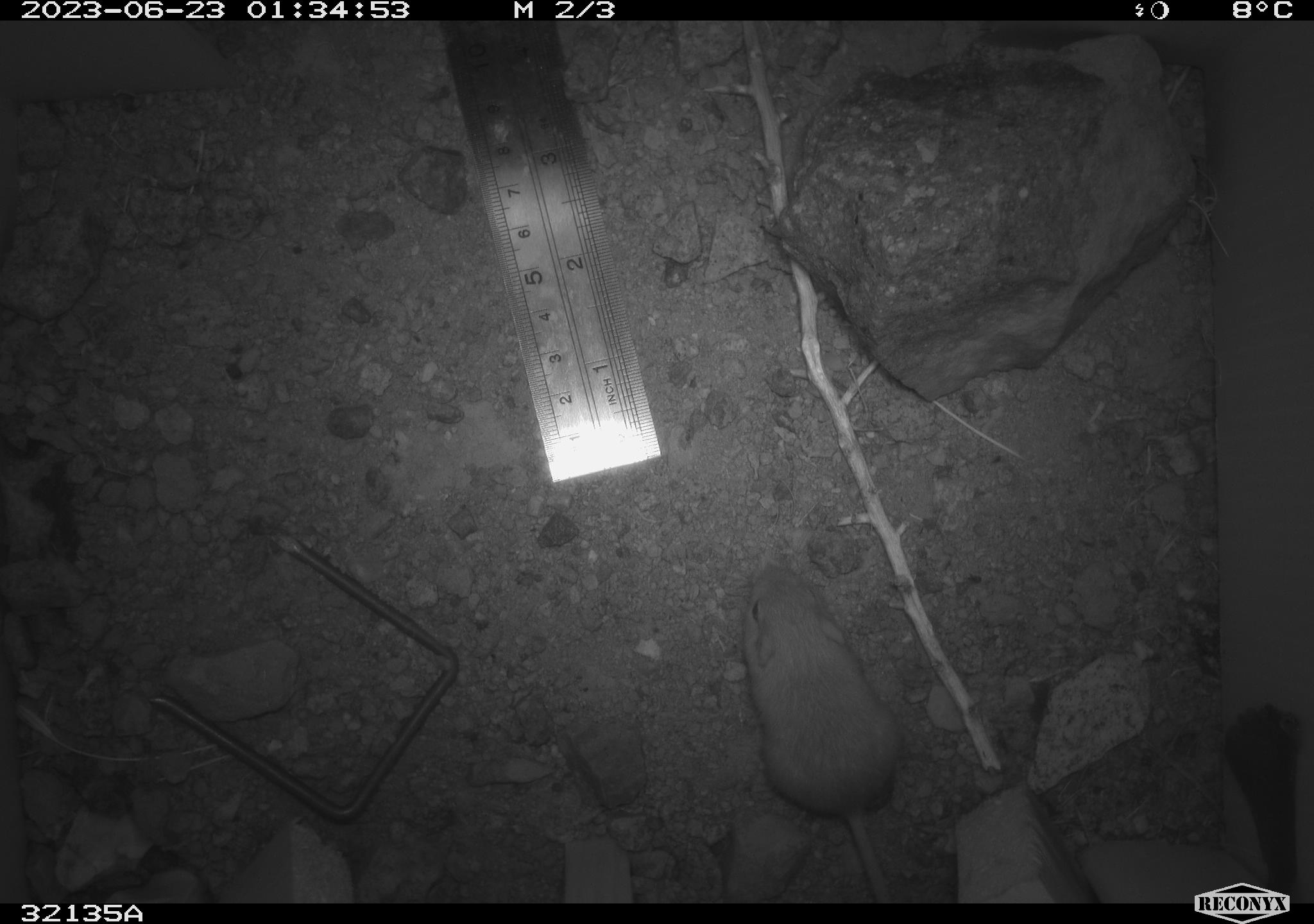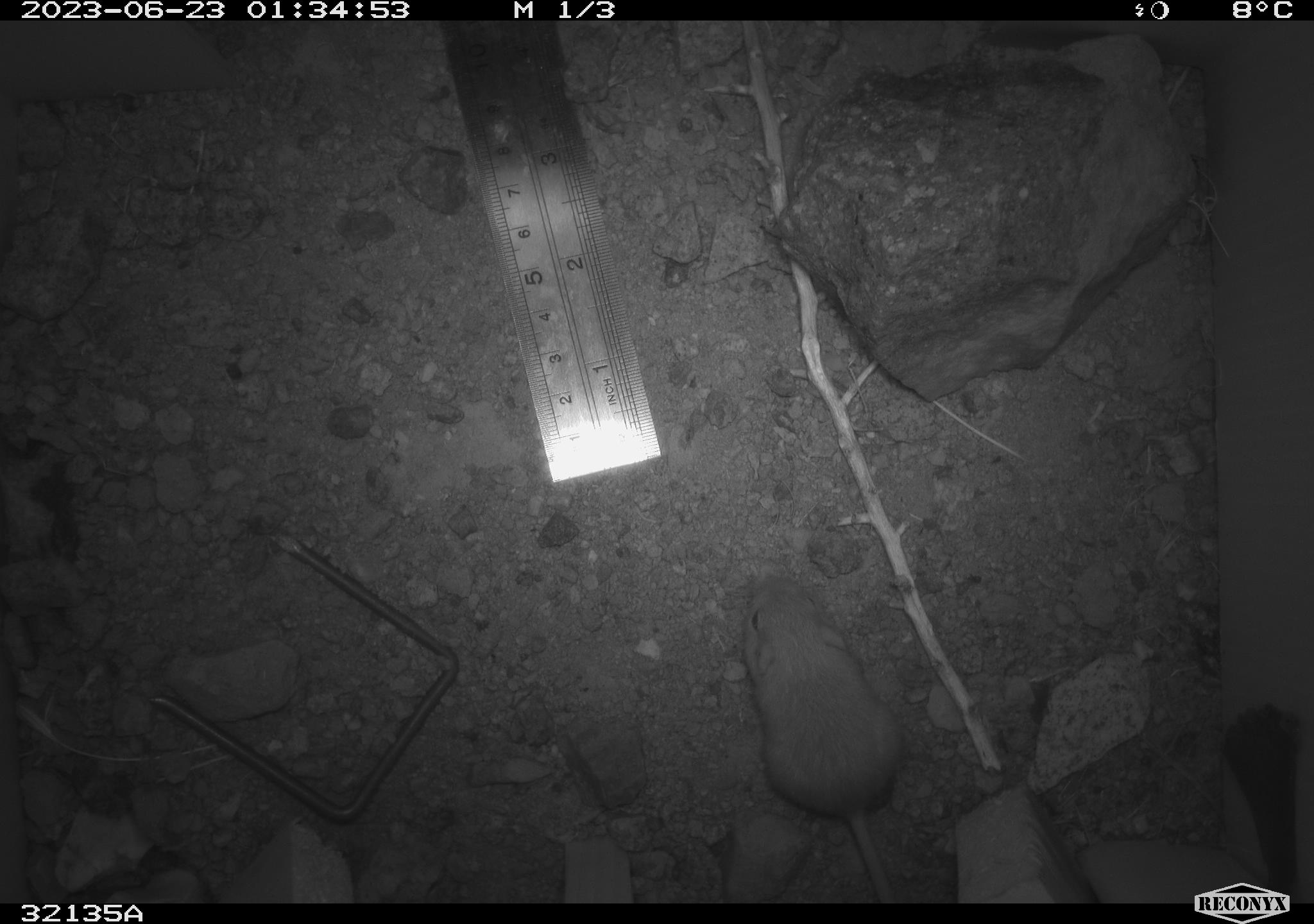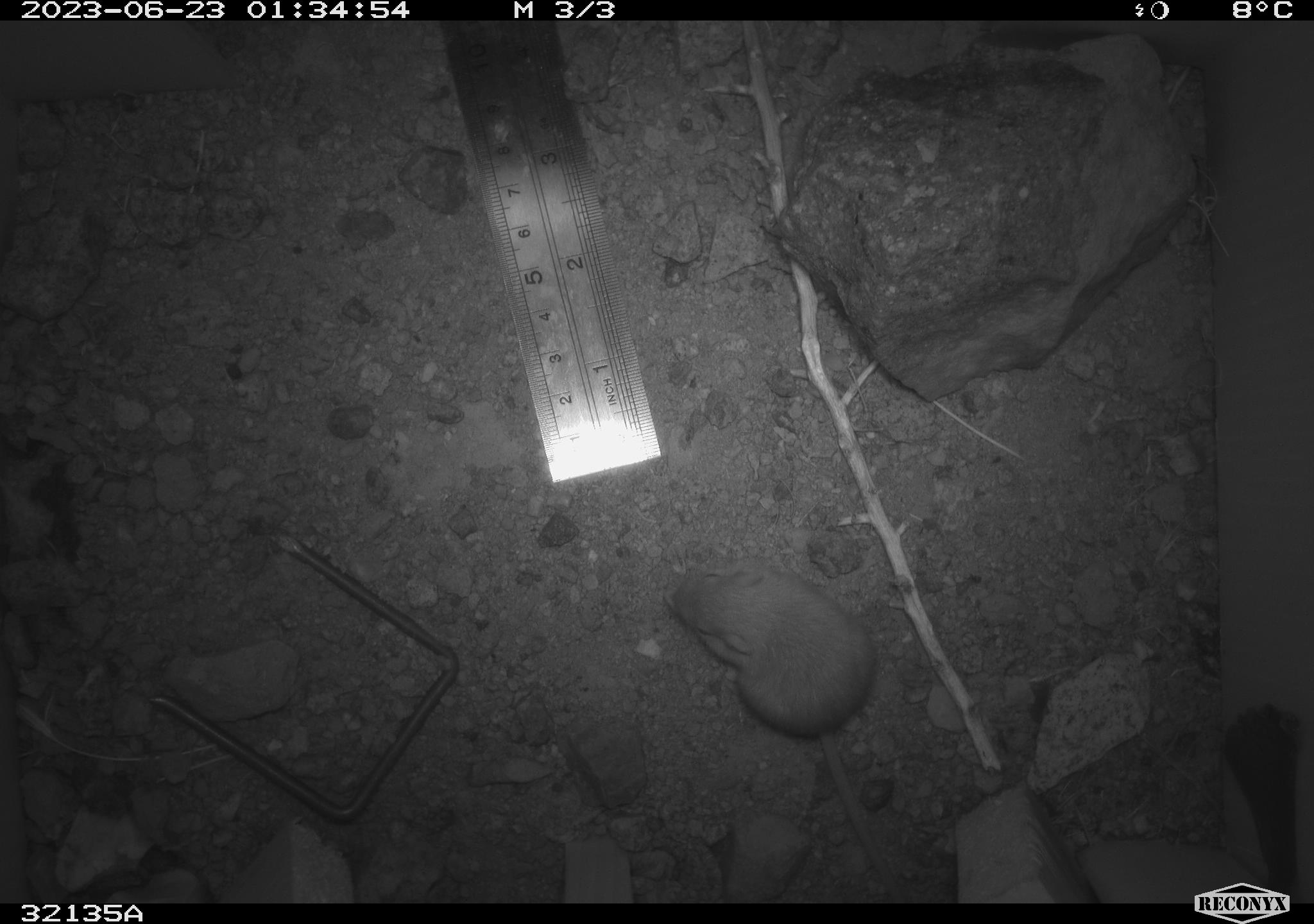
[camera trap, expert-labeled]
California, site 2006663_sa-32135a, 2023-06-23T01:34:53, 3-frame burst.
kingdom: Animalia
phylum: Chordata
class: Mammalia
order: Rodentia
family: Heteromyidae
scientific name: Heteromyidae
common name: kangaroo rats and pocket mice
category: heteromyidae family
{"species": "heteromyidae family (kangaroo rats and pocket mice) (Heteromyidae)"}